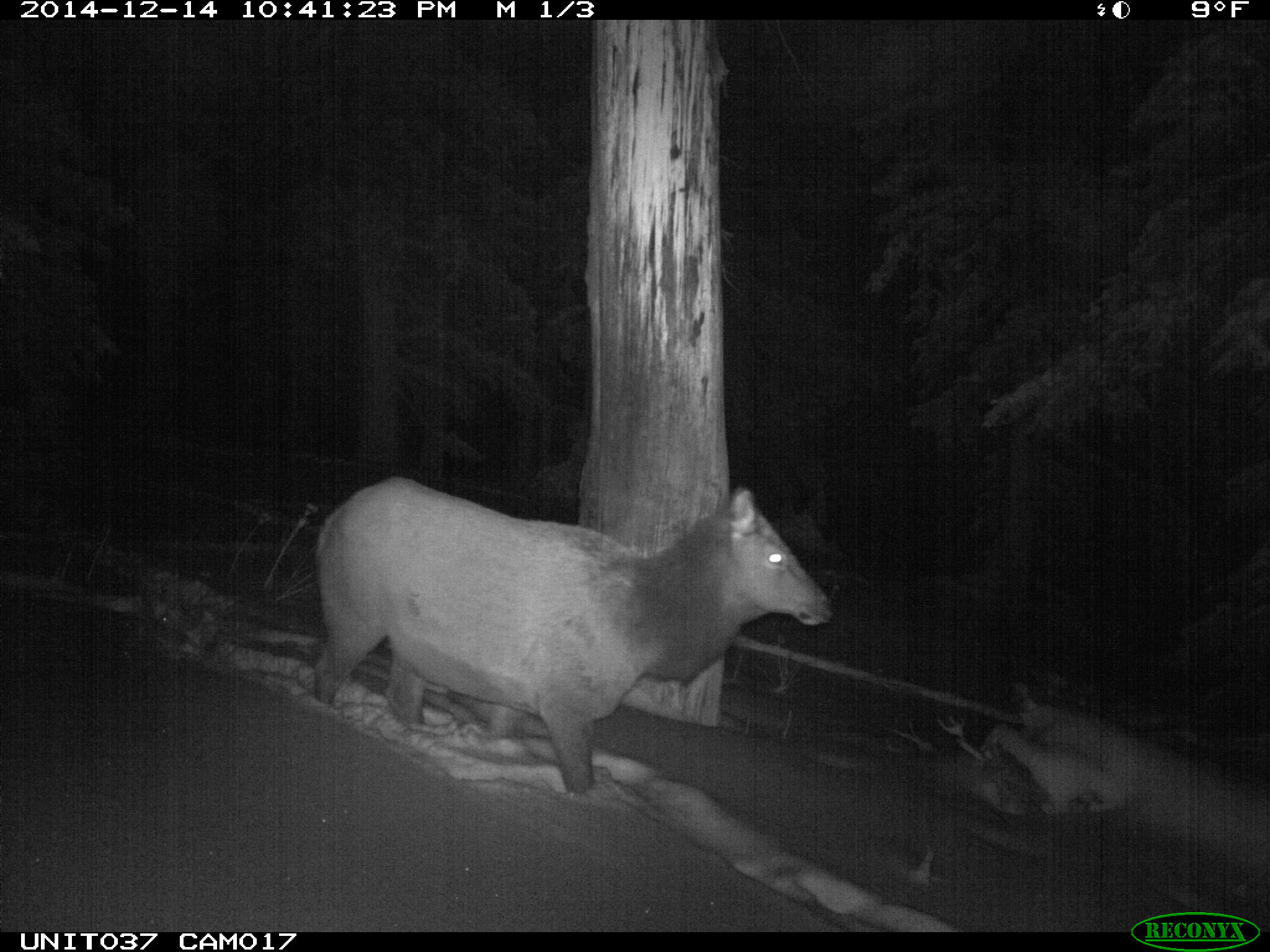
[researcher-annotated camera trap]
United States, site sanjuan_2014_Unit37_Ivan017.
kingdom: Animalia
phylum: Chordata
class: Mammalia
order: Artiodactyla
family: Cervidae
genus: Cervus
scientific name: Cervus elaphus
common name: red deer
Cervus elaphus (red deer).